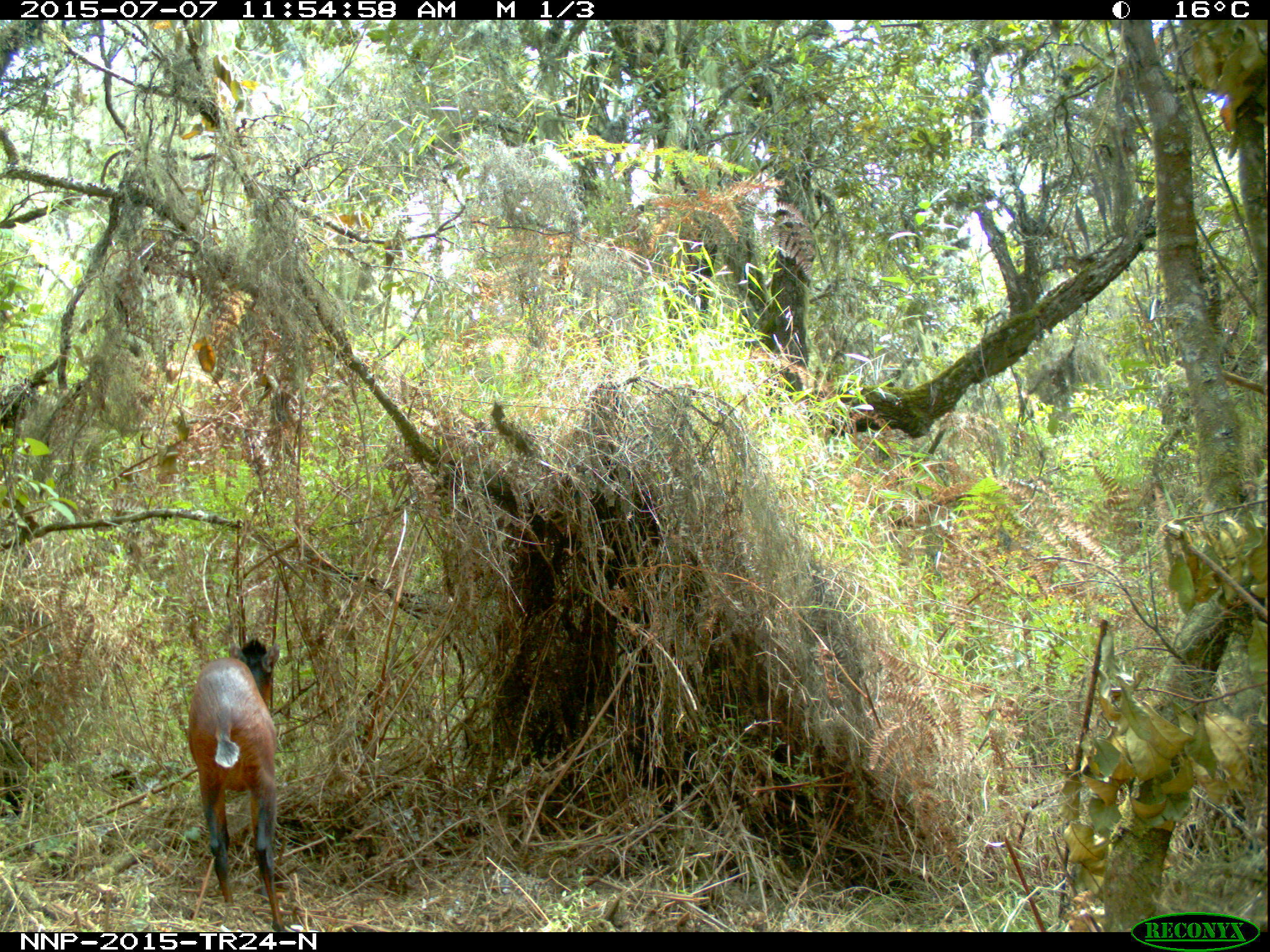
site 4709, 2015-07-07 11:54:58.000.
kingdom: Animalia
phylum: Chordata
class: Mammalia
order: Artiodactyla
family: Bovidae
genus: Cephalophus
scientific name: Cephalophus nigrifrons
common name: black-fronted duiker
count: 1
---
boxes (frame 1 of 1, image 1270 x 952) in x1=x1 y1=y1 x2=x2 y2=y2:
cephalophus nigrifrons: x1=184 y1=634 x2=287 y2=932